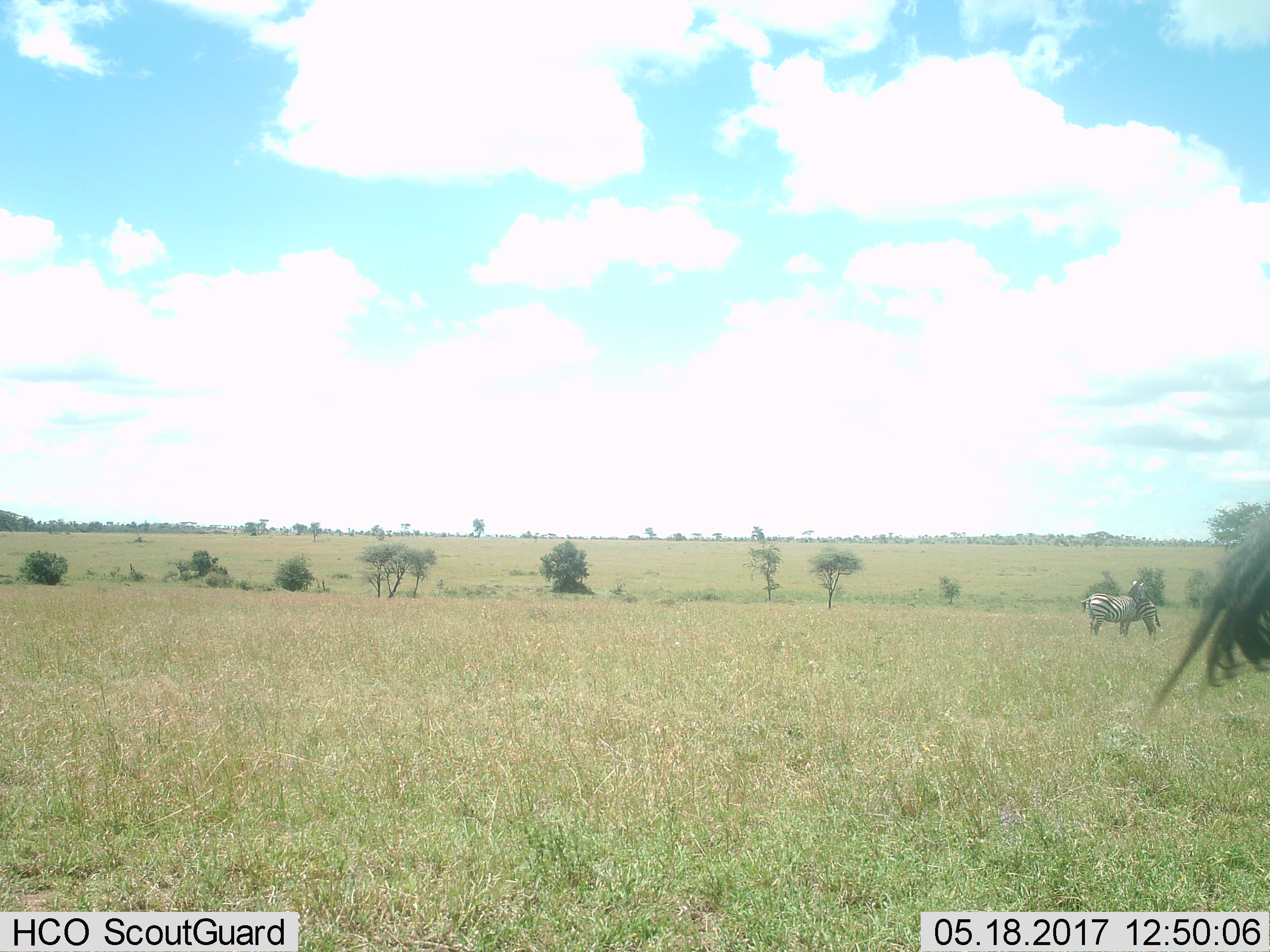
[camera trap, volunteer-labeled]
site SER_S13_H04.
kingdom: Animalia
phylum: Chordata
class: Mammalia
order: Perissodactyla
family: Equidae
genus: Equus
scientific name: Equus quagga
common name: plains zebra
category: zebraplains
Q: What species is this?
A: Zebraplains (plains zebra) (Equus quagga).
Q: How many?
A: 2.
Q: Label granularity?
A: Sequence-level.